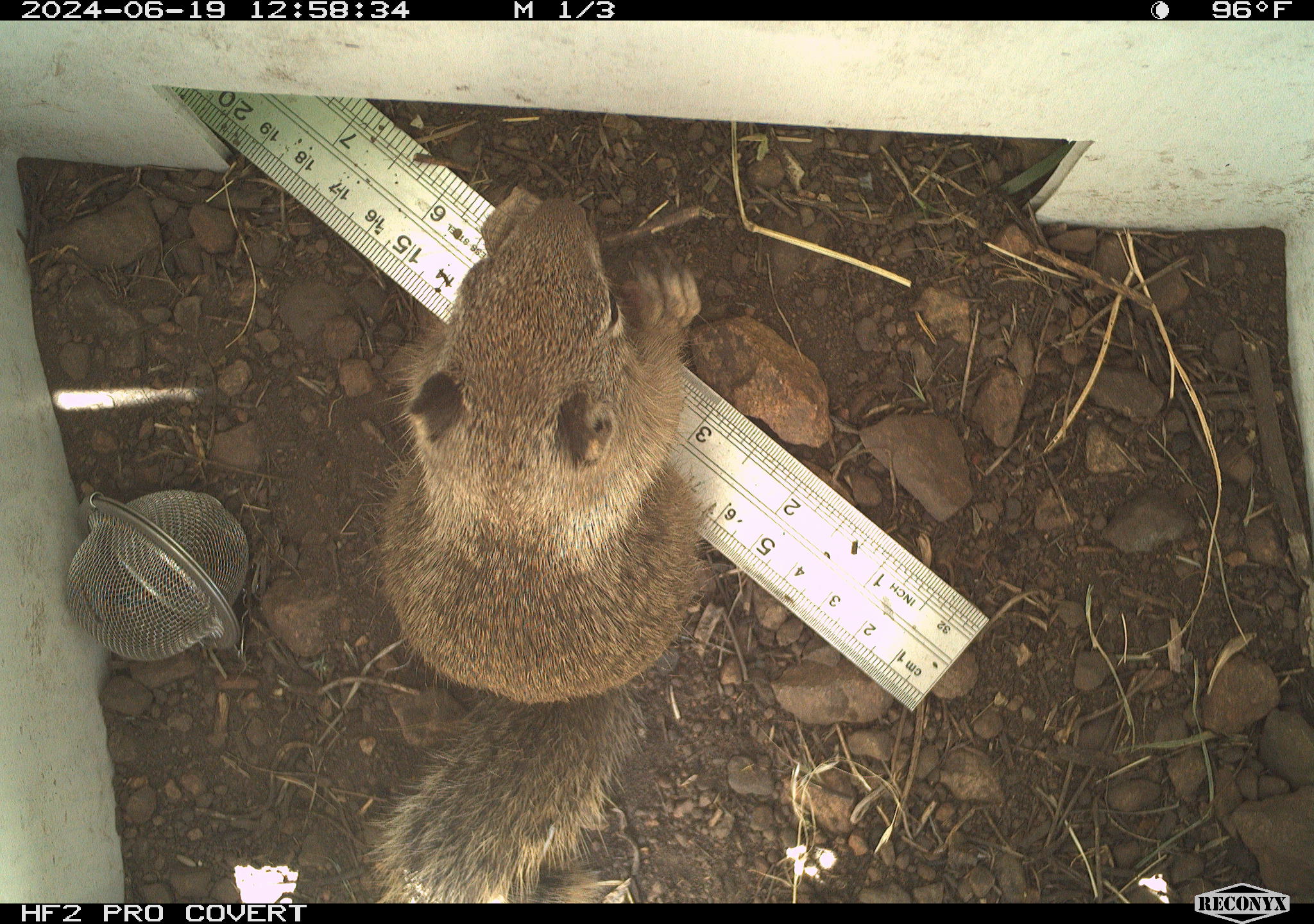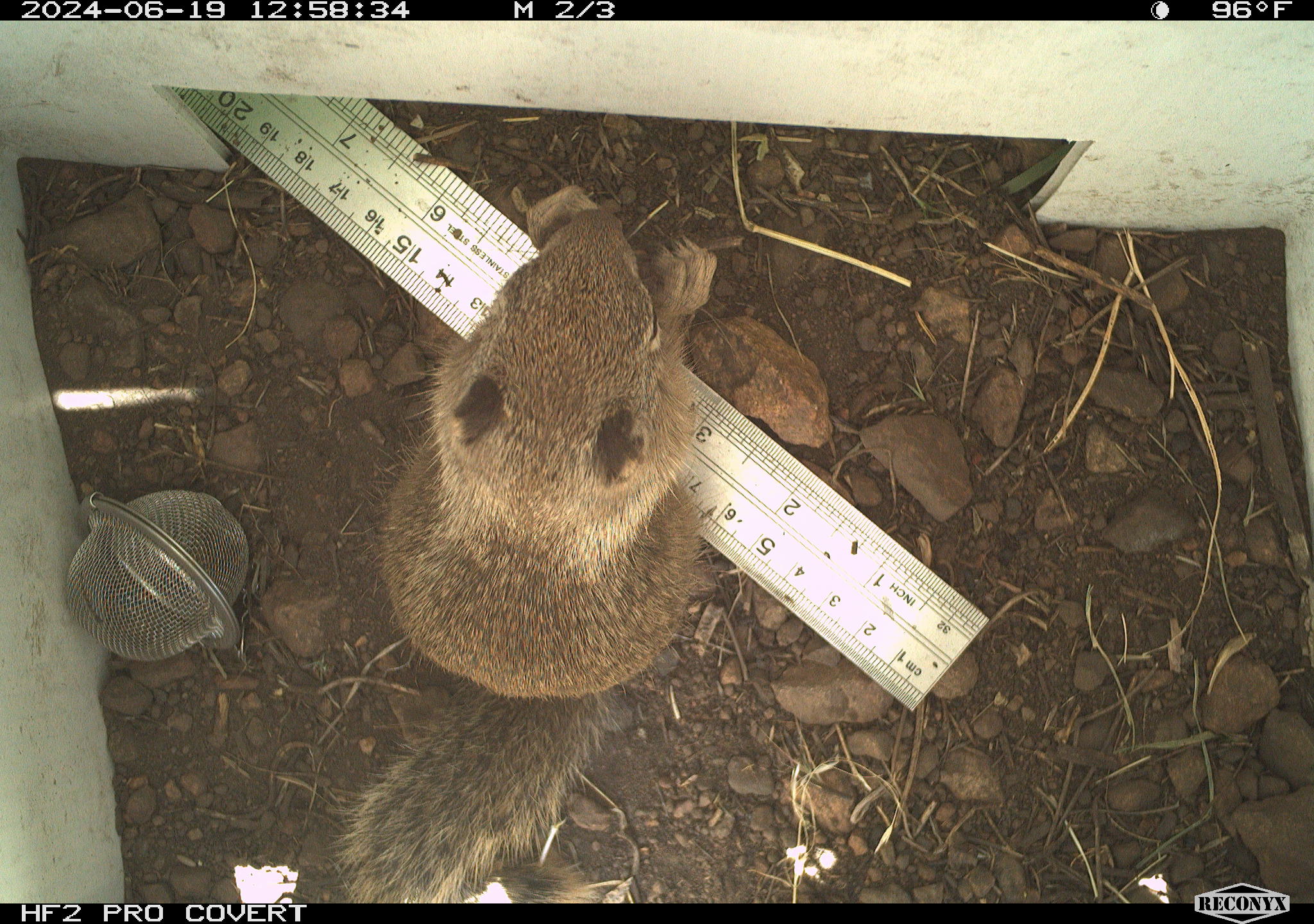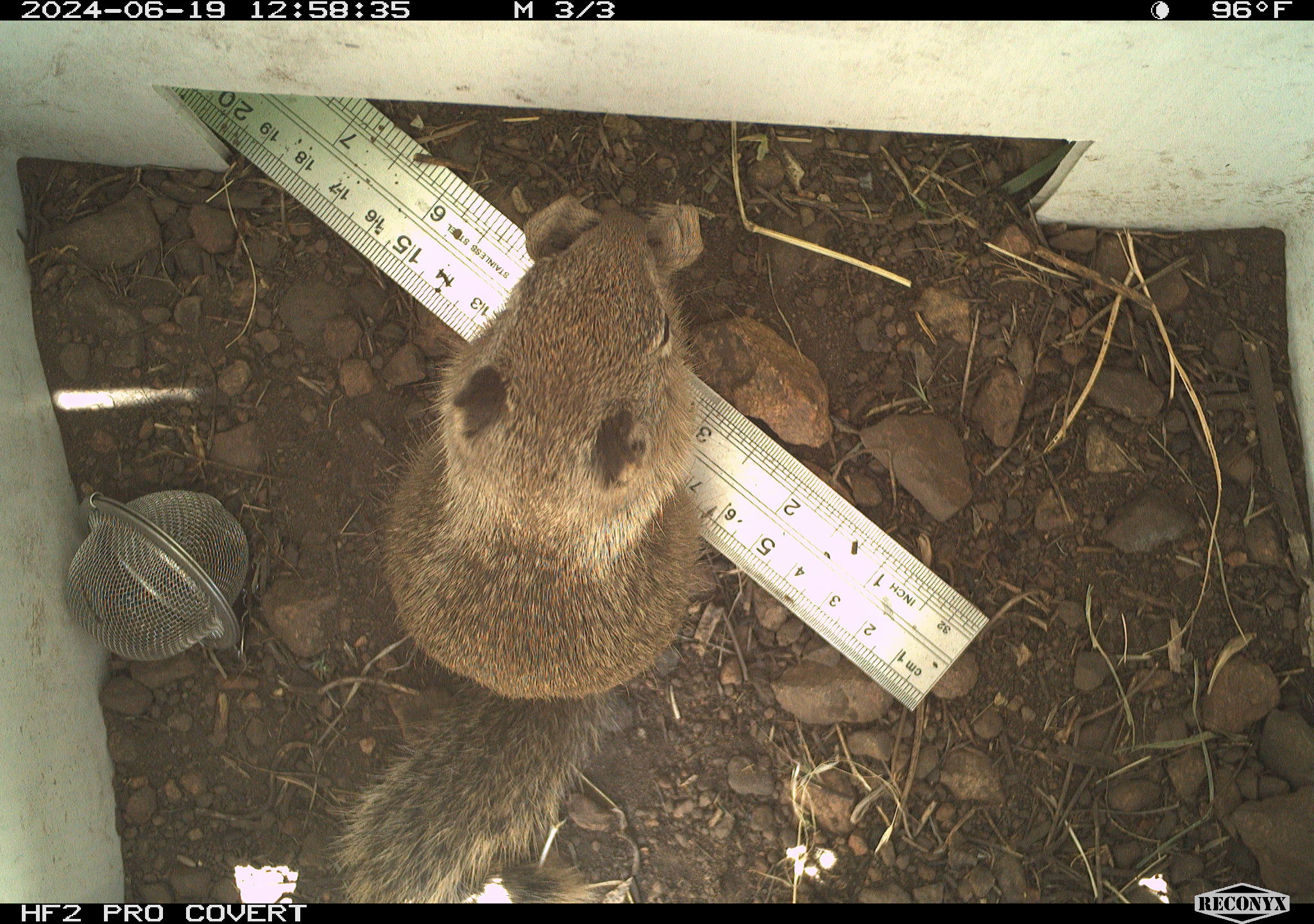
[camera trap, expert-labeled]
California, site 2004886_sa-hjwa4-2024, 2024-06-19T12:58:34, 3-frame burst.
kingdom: Animalia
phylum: Chordata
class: Mammalia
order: Rodentia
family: Sciuridae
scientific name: Sciuridae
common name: squirrels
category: sciuridae family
Sciuridae family (squirrels) (Sciuridae).